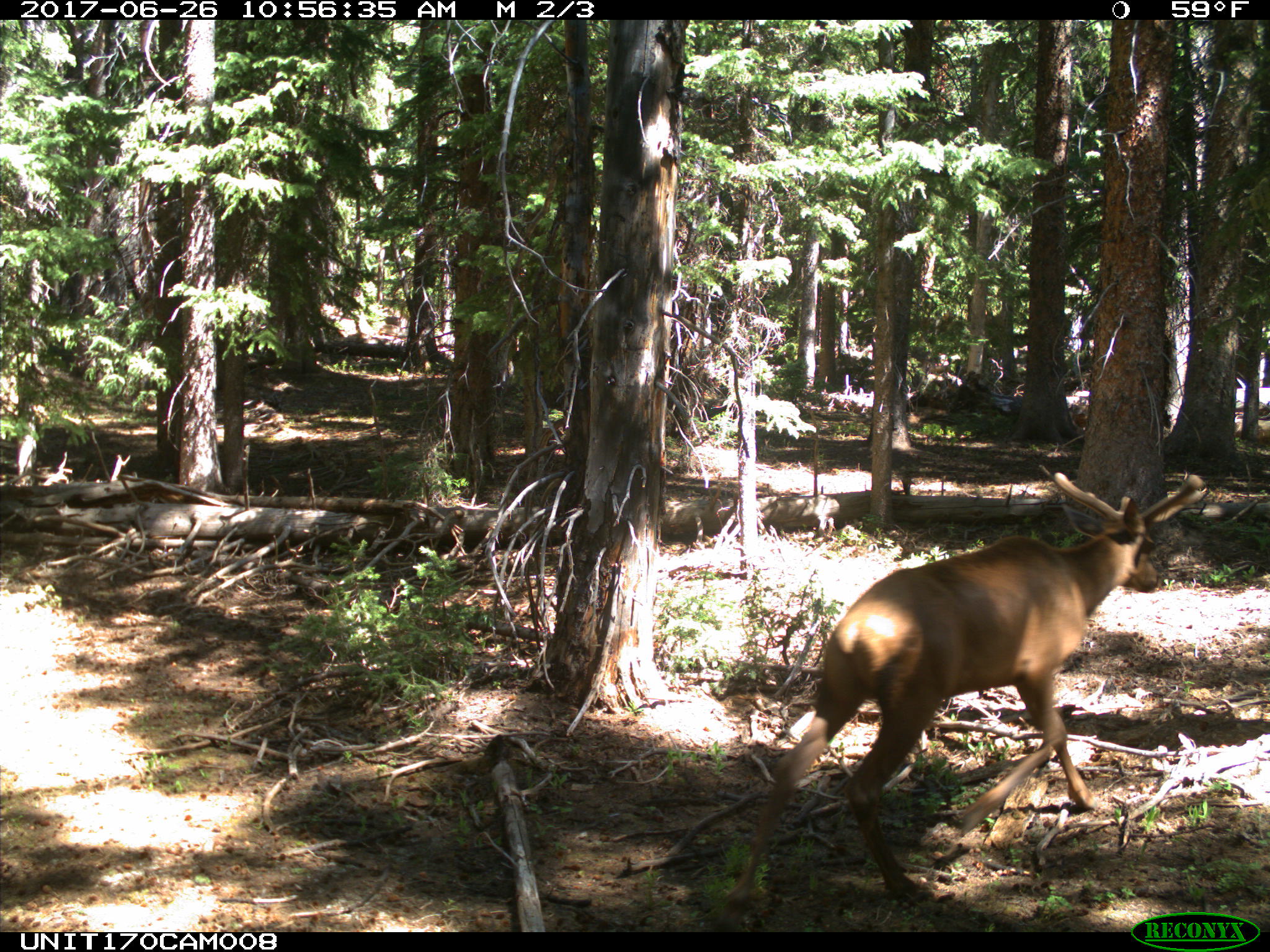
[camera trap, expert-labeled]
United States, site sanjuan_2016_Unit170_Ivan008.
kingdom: Animalia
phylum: Chordata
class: Mammalia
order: Artiodactyla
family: Cervidae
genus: Cervus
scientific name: Cervus elaphus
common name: red deer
Cervus elaphus (red deer).